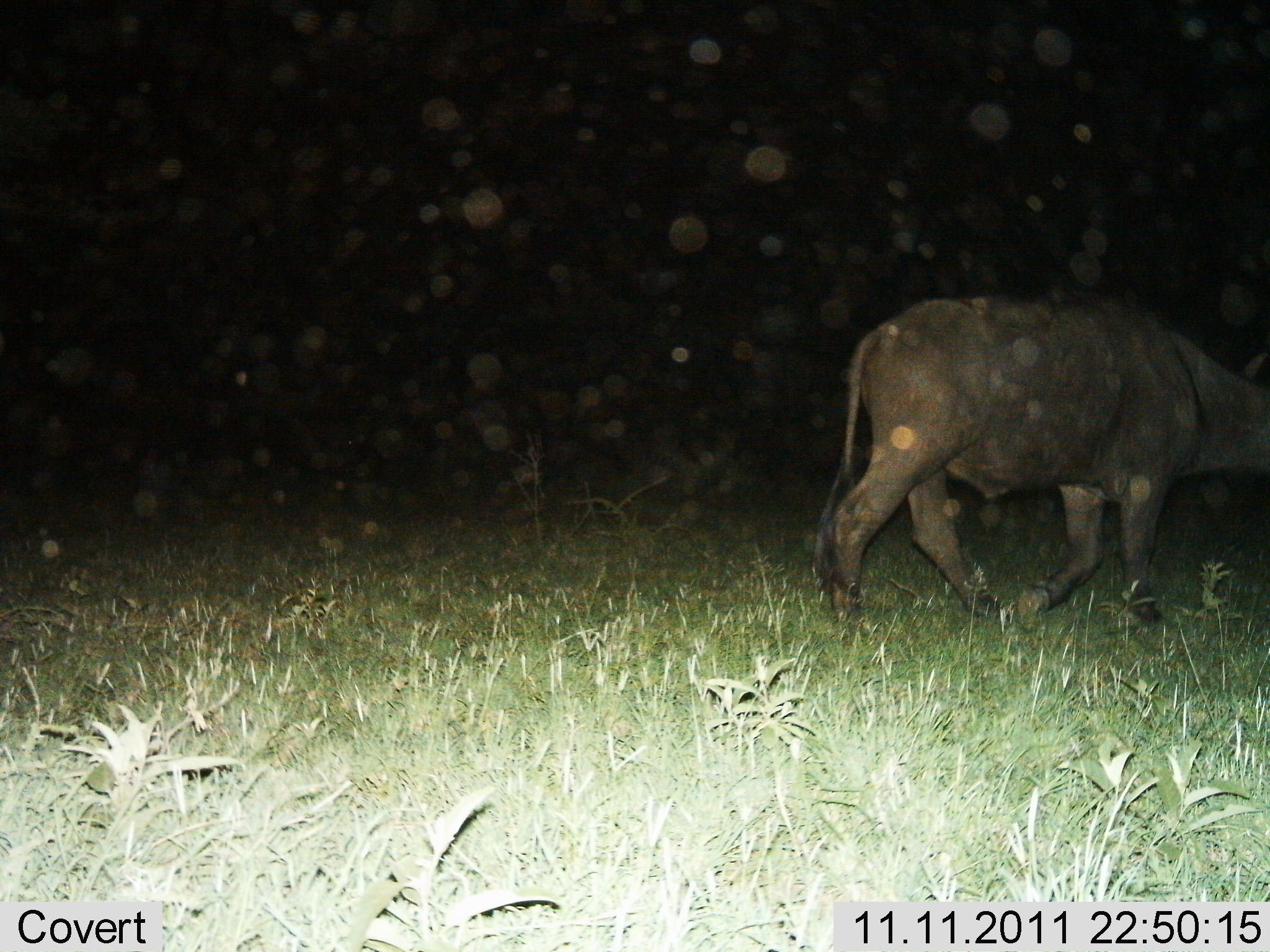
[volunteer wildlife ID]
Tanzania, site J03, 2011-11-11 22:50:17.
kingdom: Animalia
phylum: Chordata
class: Mammalia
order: Artiodactyla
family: Bovidae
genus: Syncerus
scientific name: Syncerus caffer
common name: cape buffalo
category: buffalo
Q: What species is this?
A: Buffalo (cape buffalo) (Syncerus caffer).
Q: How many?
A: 1.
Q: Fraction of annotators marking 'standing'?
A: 0%.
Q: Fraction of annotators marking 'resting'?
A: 0%.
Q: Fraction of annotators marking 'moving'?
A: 100%.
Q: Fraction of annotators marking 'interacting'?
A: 0%.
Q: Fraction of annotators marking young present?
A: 0%.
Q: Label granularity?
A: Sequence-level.